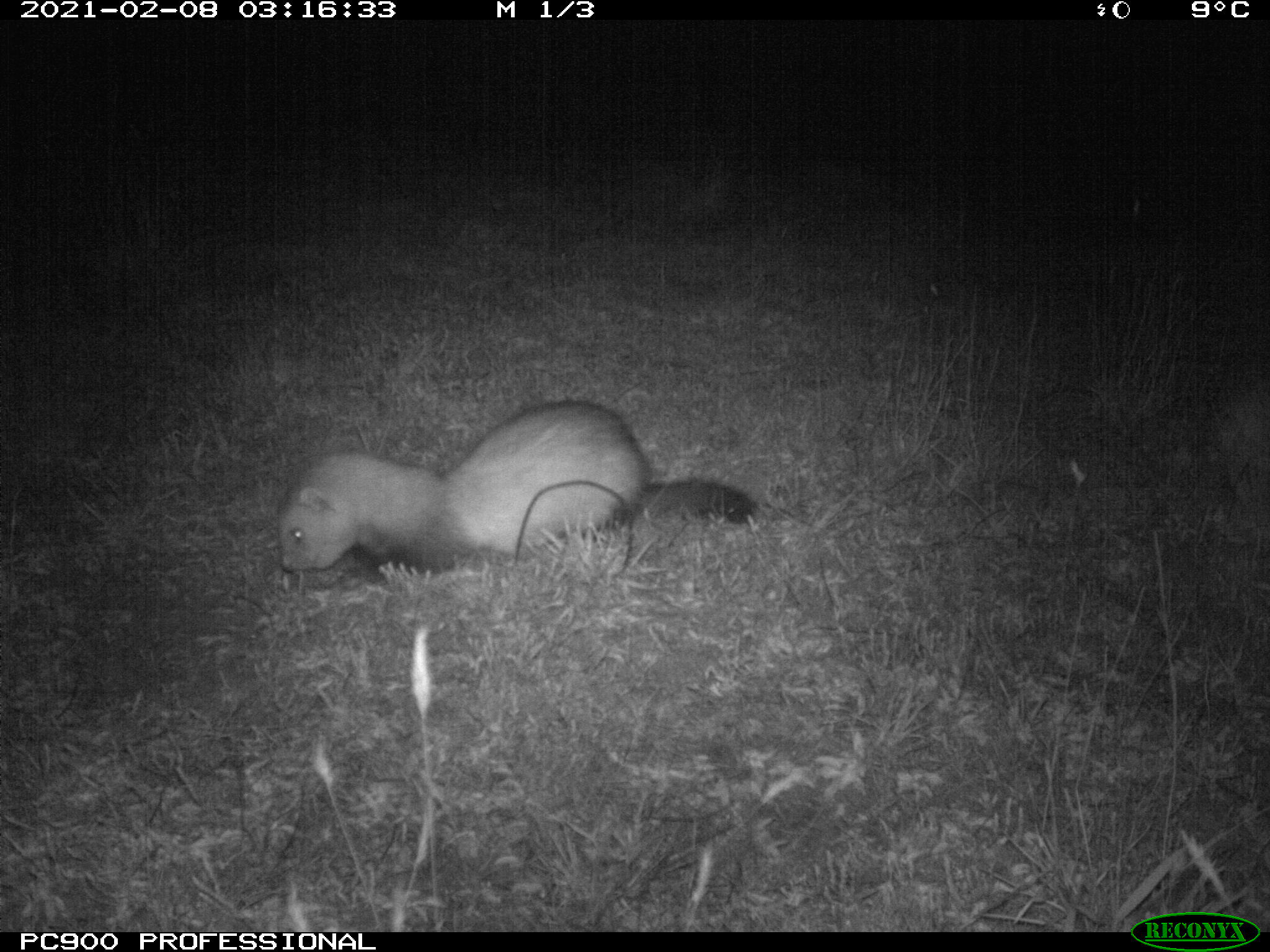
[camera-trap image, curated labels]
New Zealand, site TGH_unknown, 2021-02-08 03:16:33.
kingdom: Animalia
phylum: Chordata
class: Mammalia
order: Carnivora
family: Mustelidae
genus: Mustela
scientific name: Mustela furo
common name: ferret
Ferret (Mustela furo).